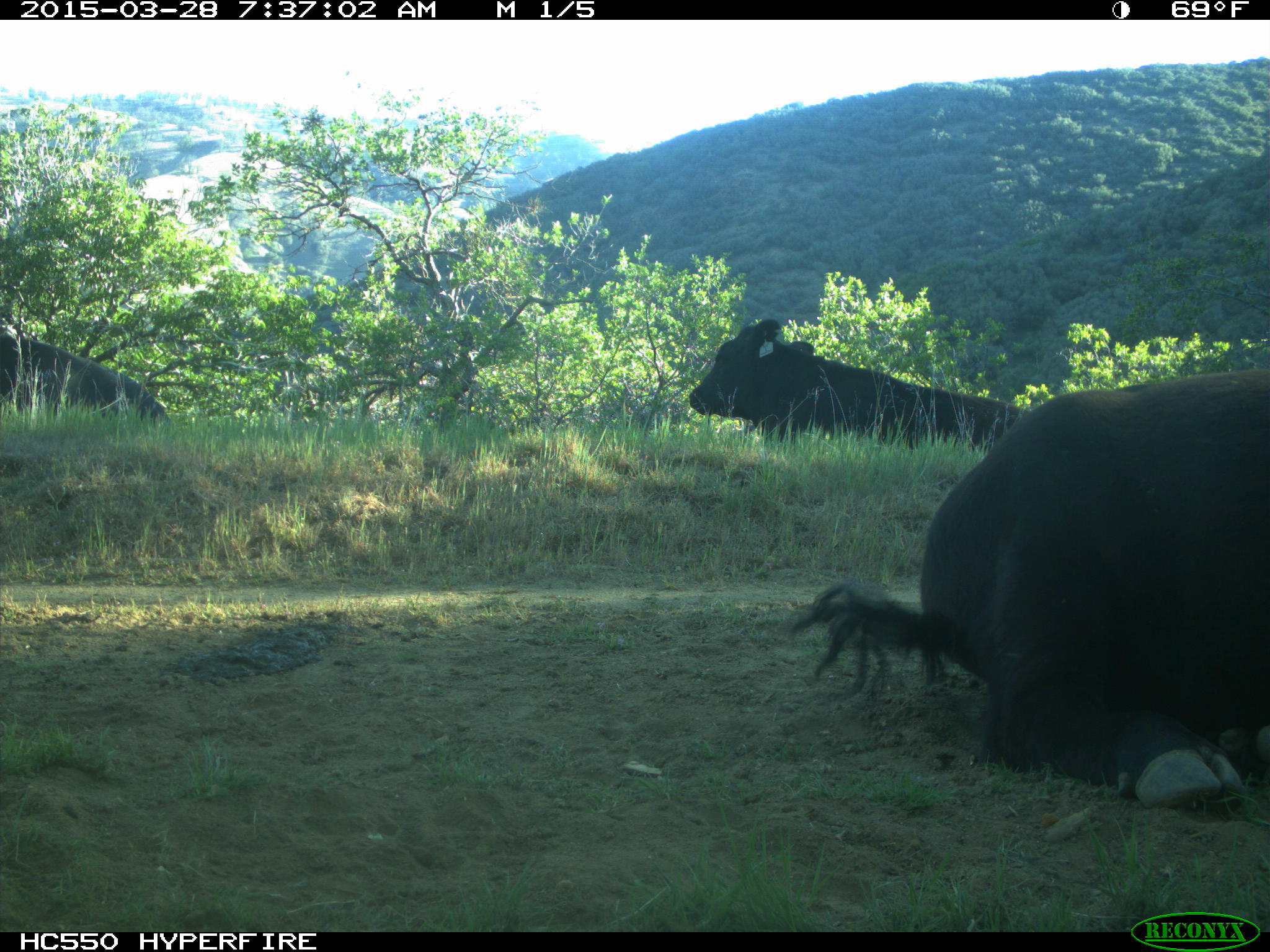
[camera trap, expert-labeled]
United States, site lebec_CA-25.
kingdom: Animalia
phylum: Chordata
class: Mammalia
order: Artiodactyla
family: Bovidae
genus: Bos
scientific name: Bos taurus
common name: domestic cow